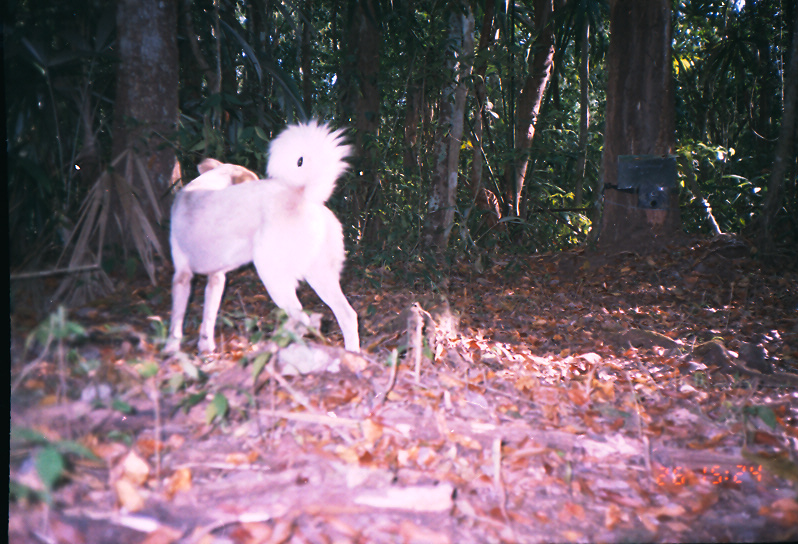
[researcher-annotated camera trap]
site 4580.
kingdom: Animalia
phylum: Chordata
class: Mammalia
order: Carnivora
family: Canidae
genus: Canis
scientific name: Canis familiaris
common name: domestic dog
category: canis lupus